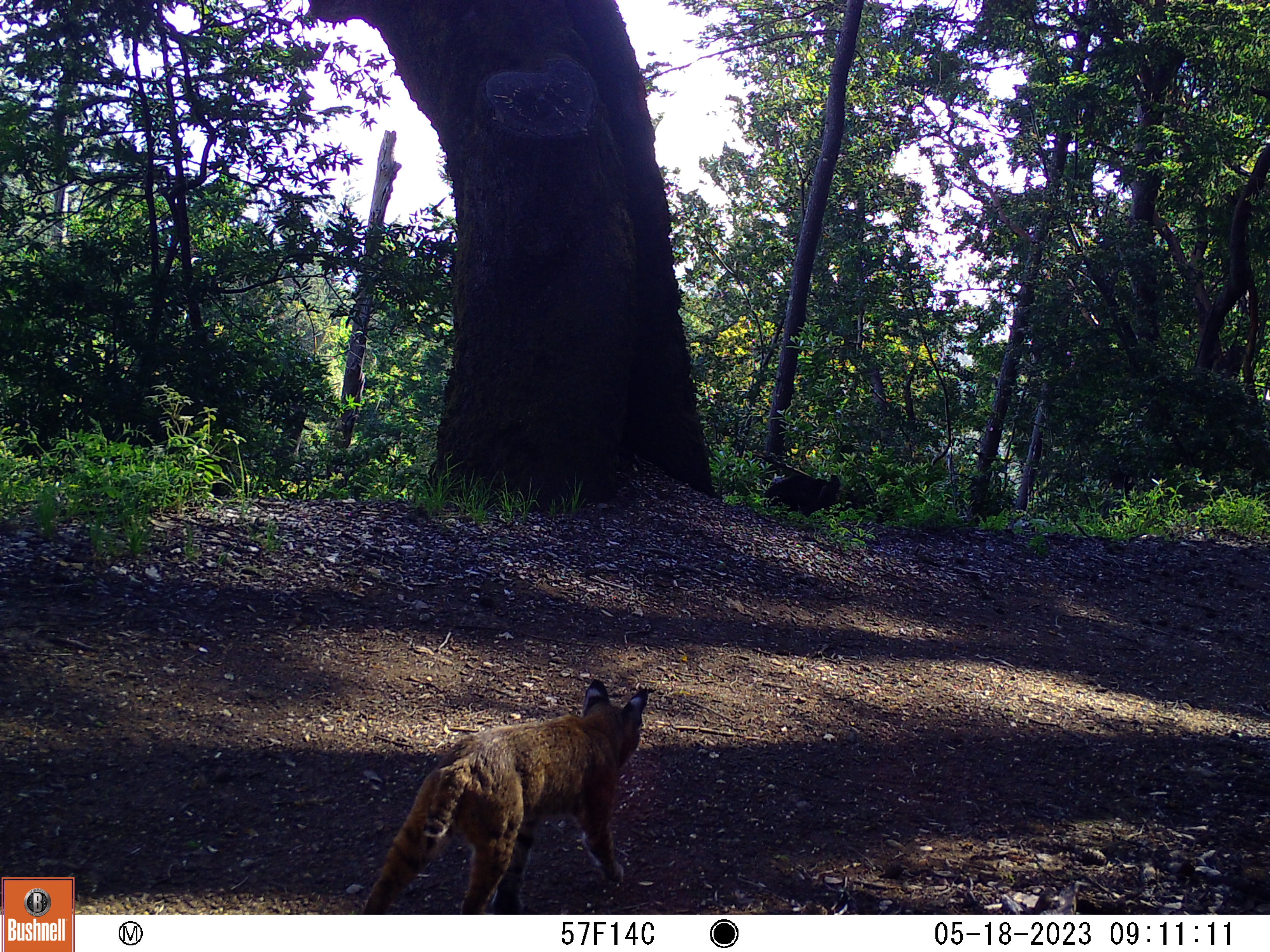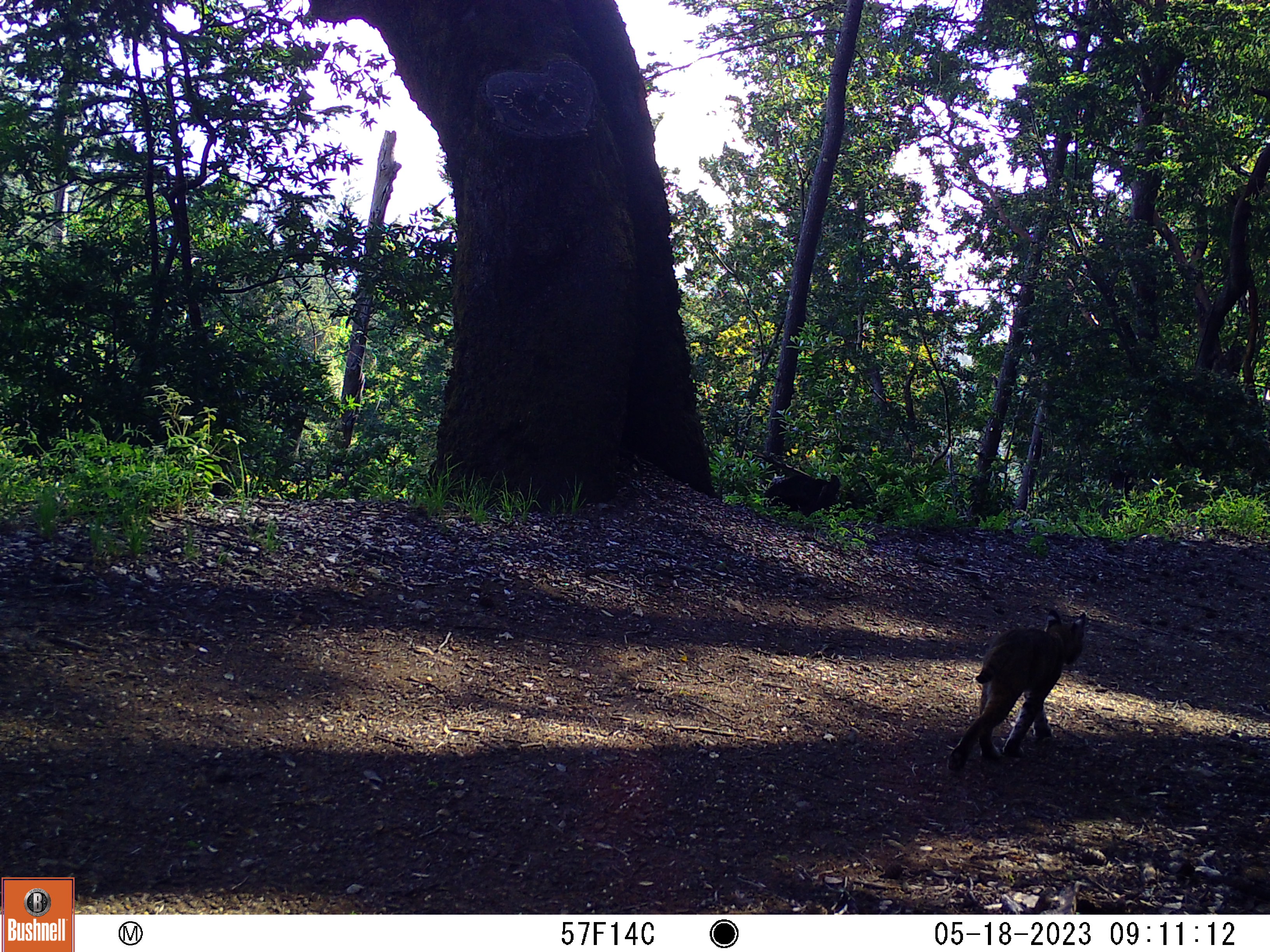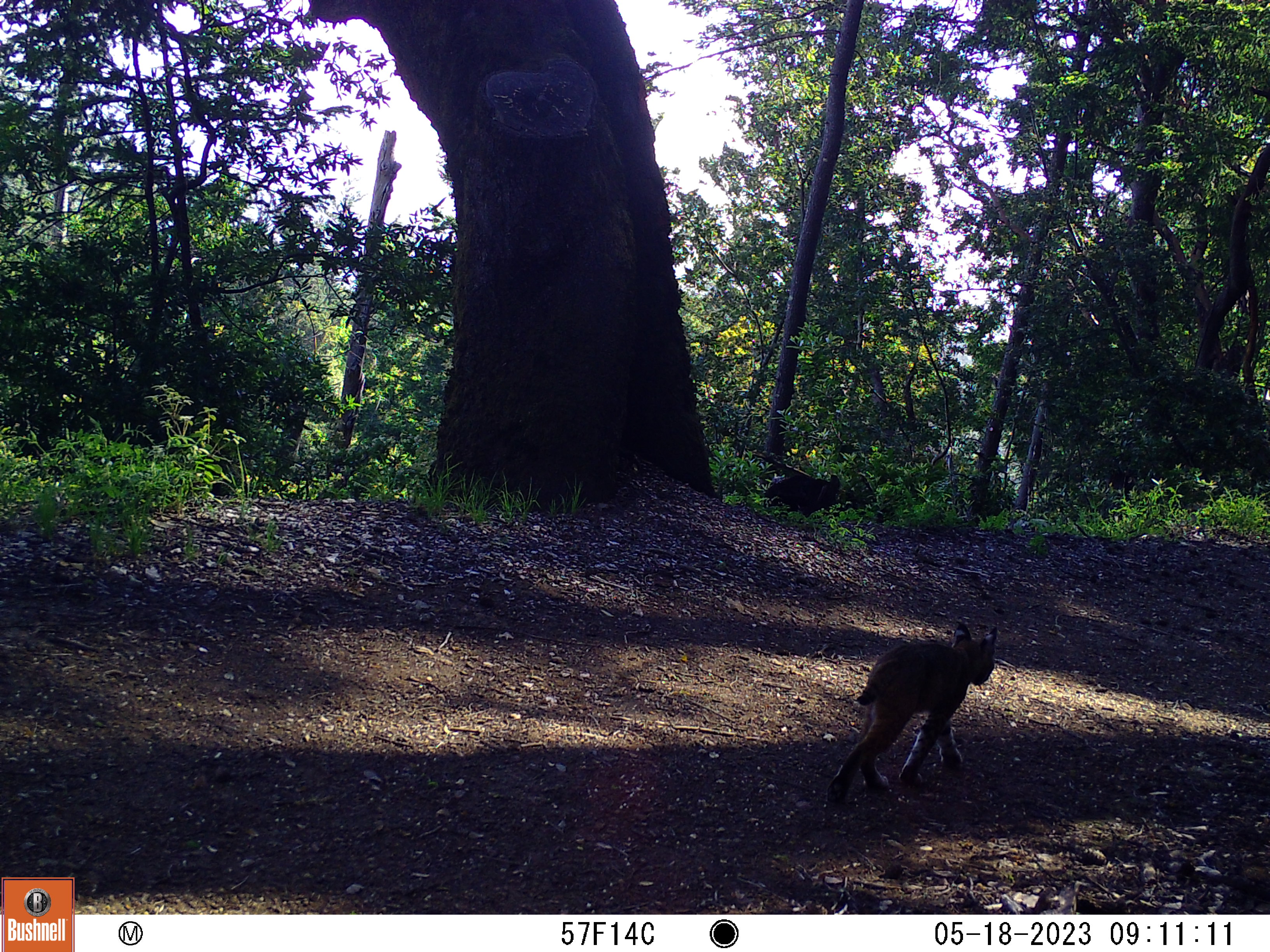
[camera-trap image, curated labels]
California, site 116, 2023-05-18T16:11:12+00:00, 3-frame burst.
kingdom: Animalia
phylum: Chordata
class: Mammalia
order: Carnivora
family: Felidae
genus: Lynx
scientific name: Lynx rufus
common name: bobcat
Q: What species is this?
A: Bobcat (Lynx rufus).